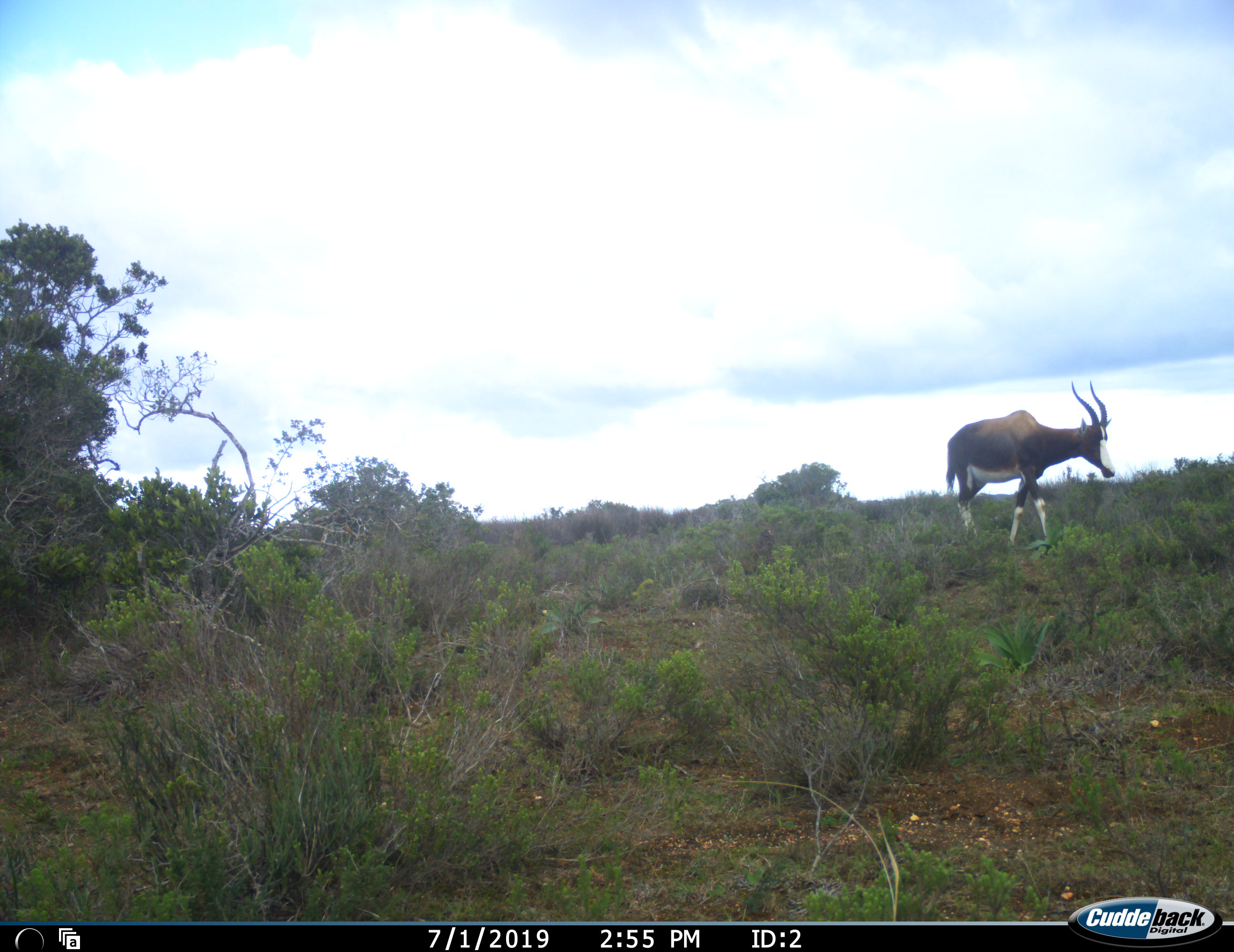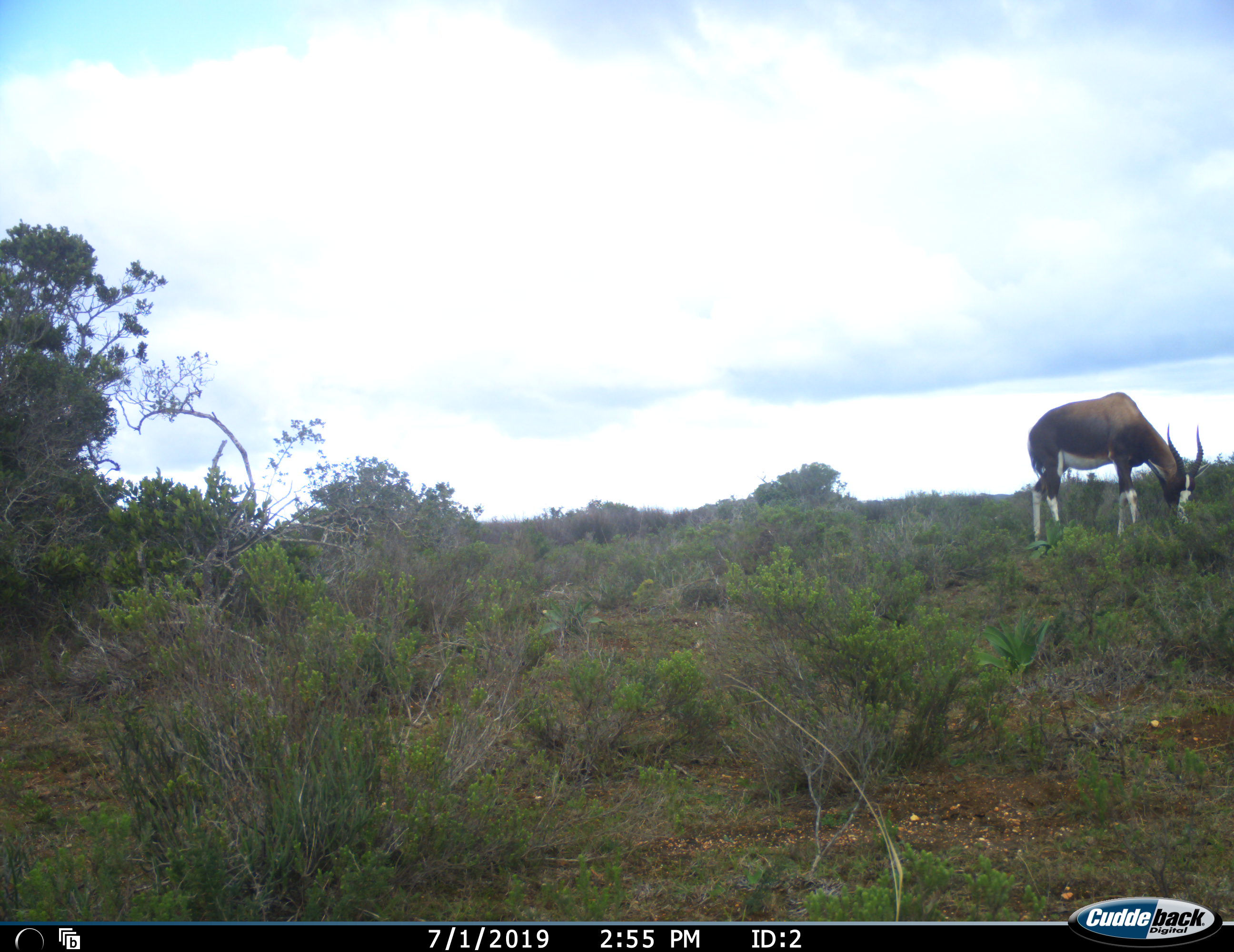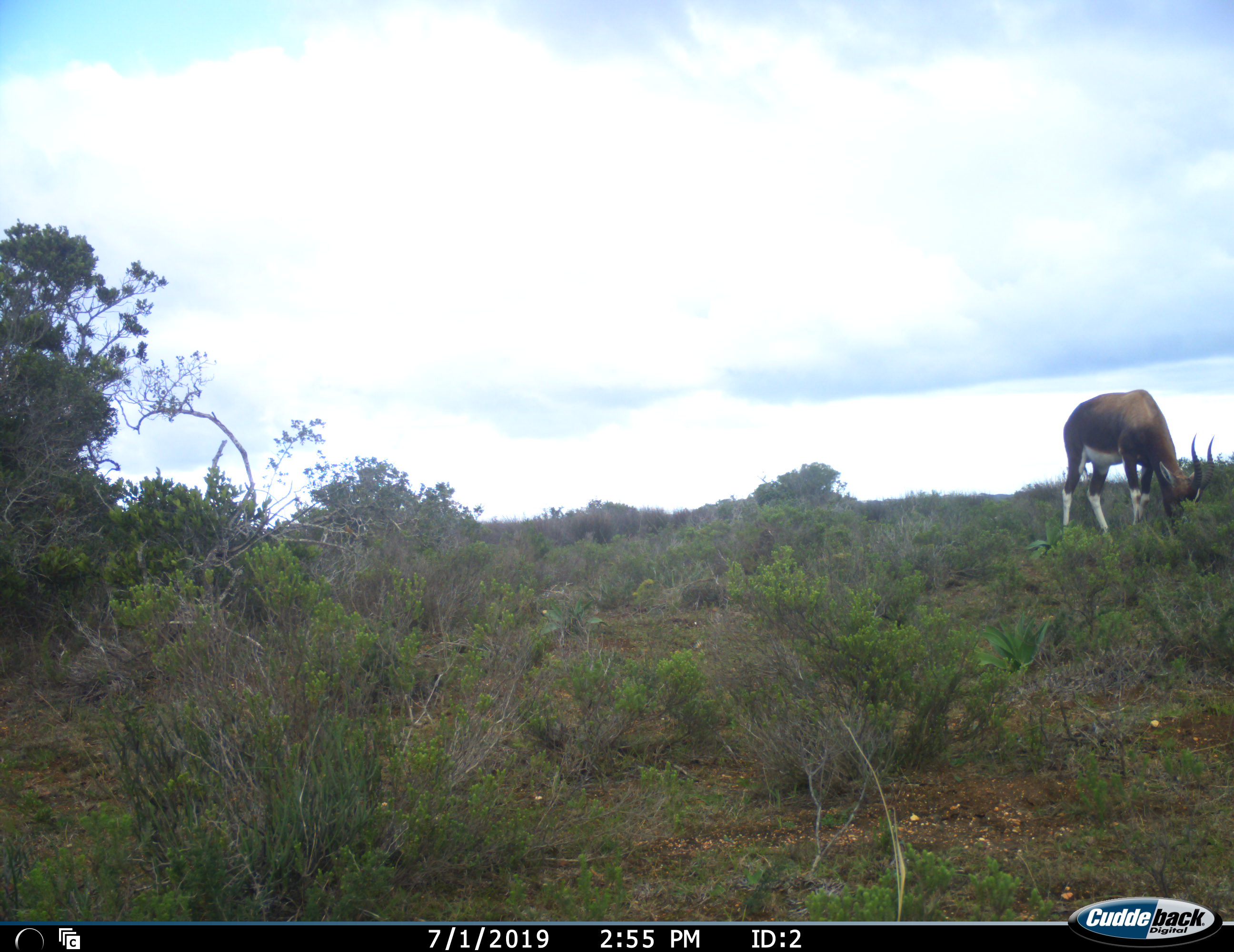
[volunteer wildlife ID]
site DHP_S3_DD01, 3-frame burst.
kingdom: Animalia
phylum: Chordata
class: Mammalia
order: Artiodactyla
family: Bovidae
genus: Damaliscus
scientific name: Damaliscus pygargus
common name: bontebok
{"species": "bontebok (Damaliscus pygargus)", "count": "1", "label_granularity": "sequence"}